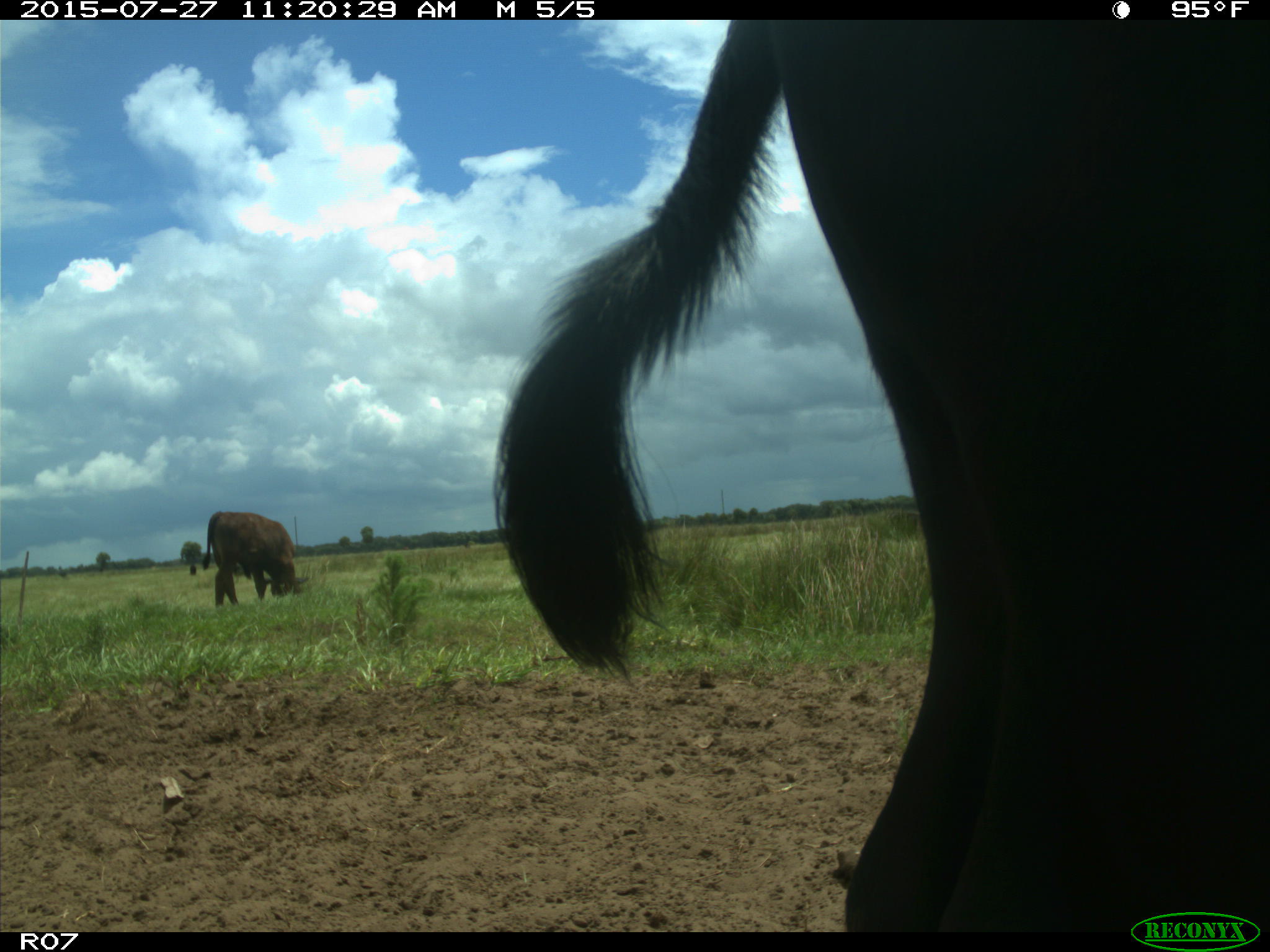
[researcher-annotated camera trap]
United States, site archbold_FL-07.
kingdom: Animalia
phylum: Chordata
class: Mammalia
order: Artiodactyla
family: Bovidae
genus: Bos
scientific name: Bos taurus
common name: domestic cow